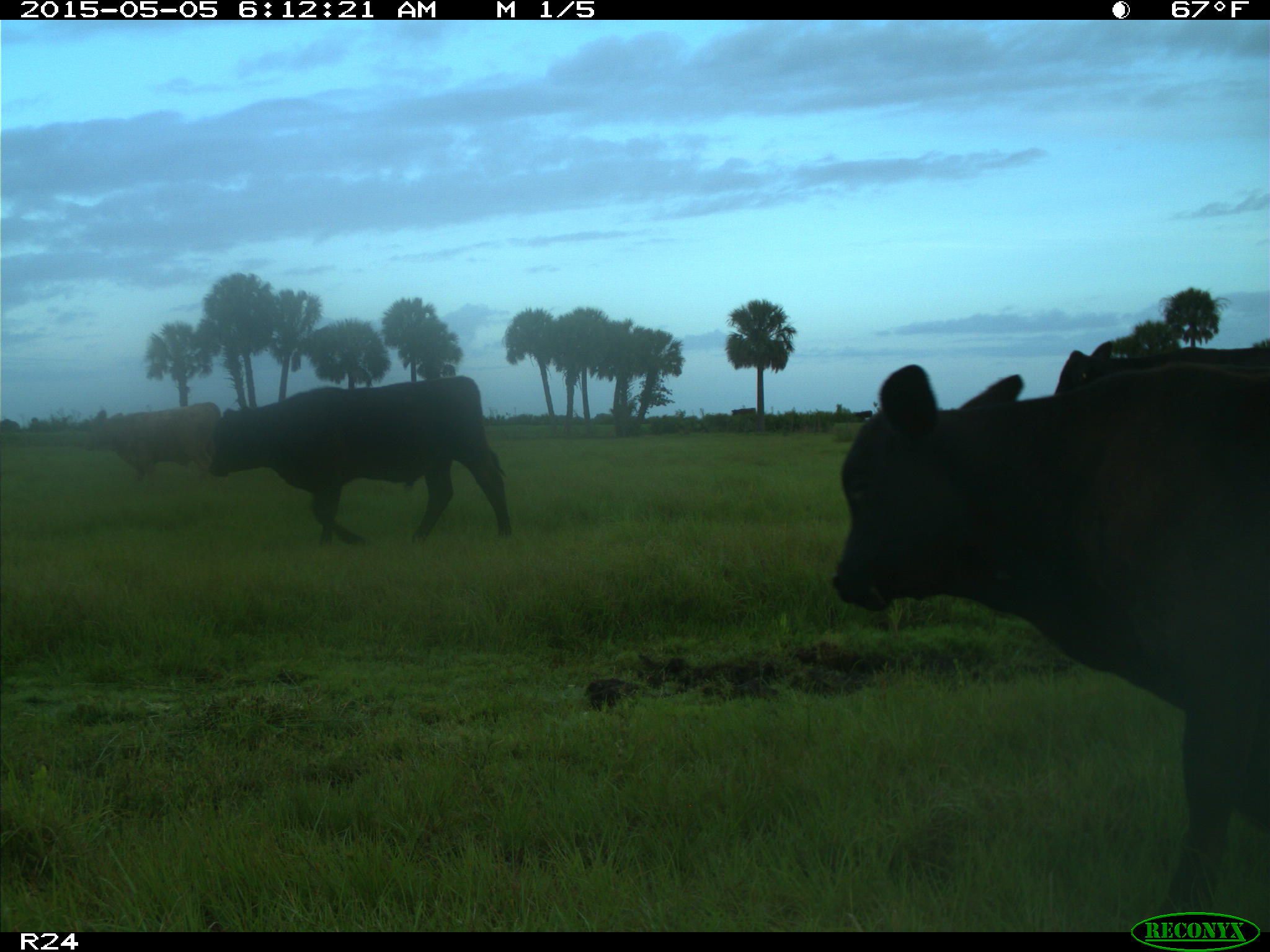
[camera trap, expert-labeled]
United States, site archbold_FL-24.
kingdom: Animalia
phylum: Chordata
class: Mammalia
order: Artiodactyla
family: Bovidae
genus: Bos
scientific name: Bos taurus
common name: domestic cow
Bos taurus (domestic cow).